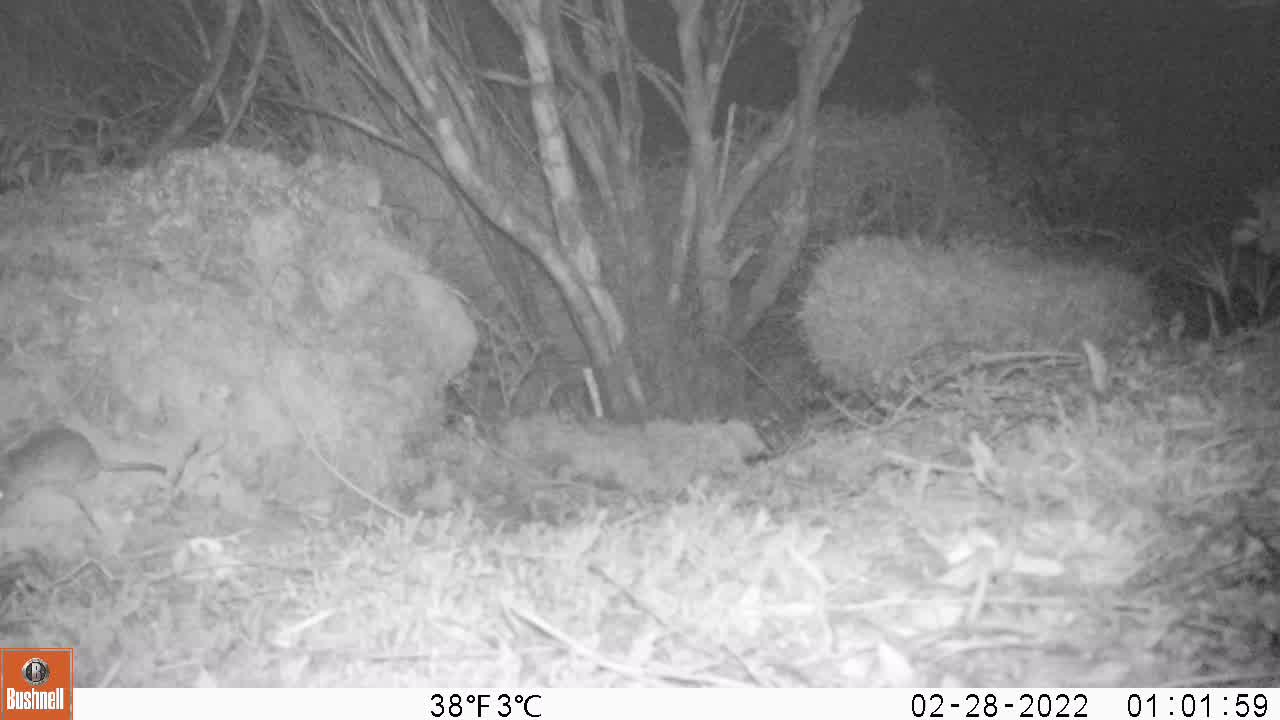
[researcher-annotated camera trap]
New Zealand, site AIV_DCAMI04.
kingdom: Animalia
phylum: Chordata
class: Mammalia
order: Rodentia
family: Muridae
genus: Mus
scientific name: Mus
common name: mouse